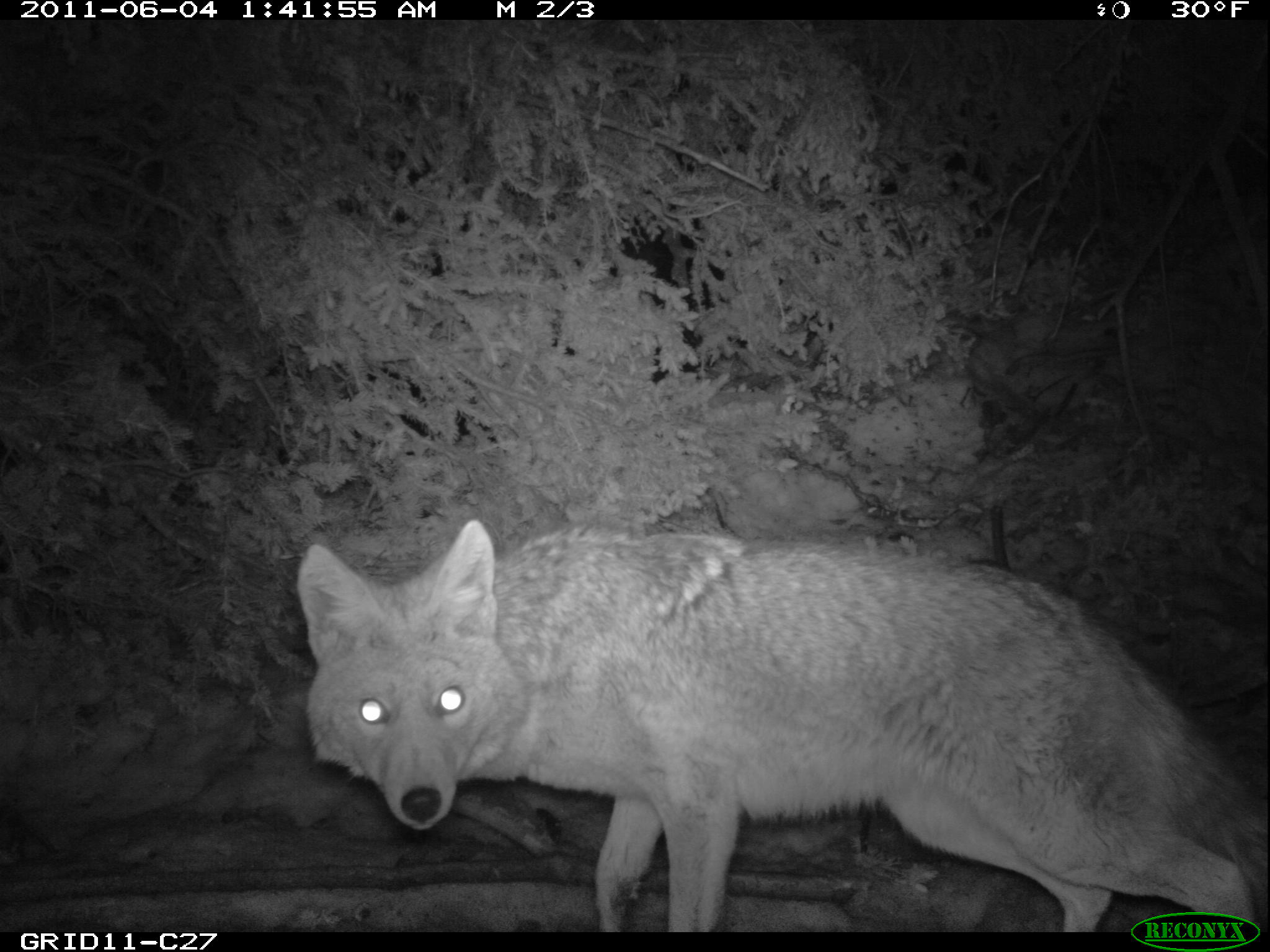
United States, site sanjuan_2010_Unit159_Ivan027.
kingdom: Animalia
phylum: Chordata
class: Mammalia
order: Carnivora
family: Canidae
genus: Canis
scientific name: Canis latrans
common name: coyote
Canis latrans (coyote).